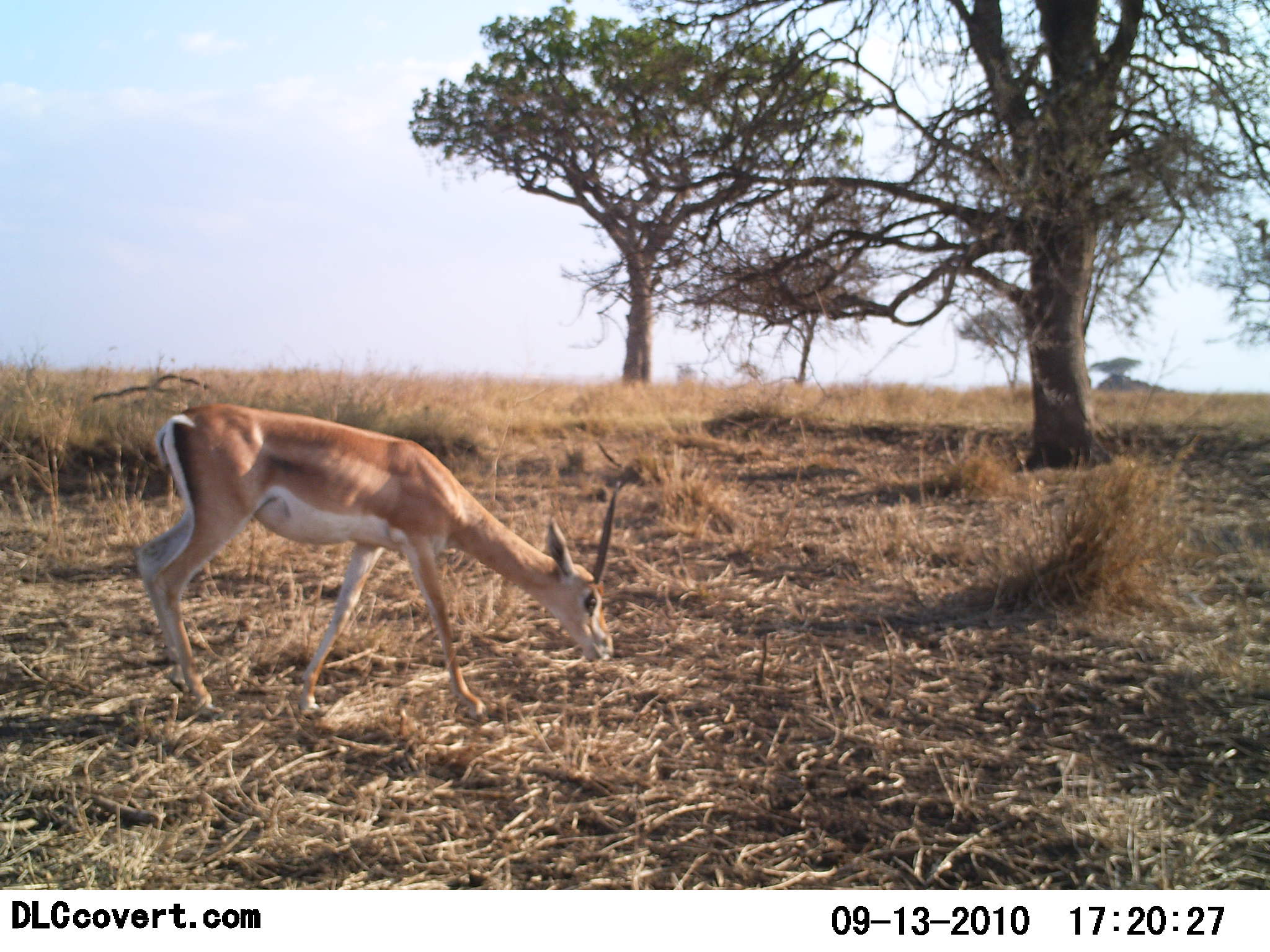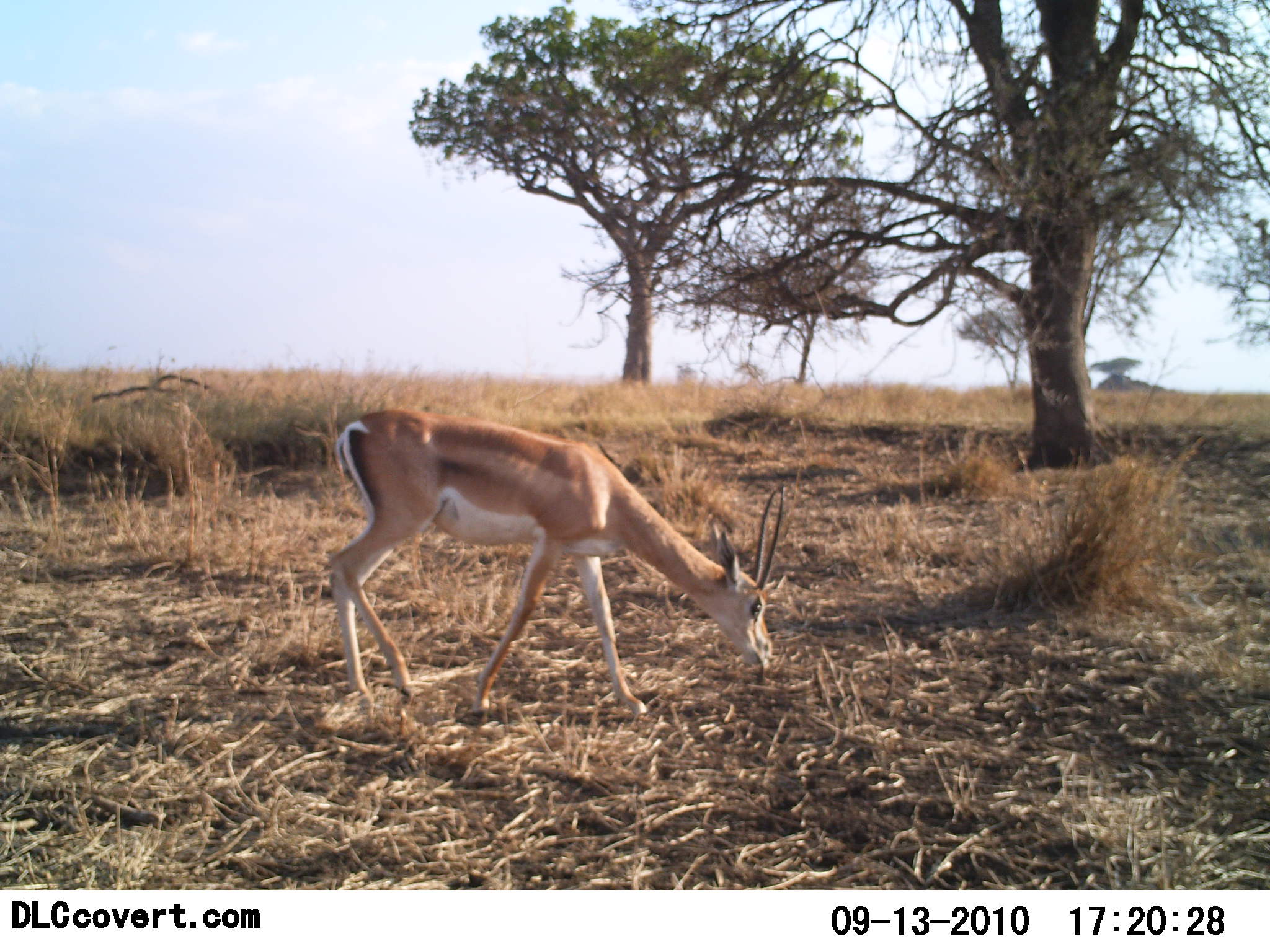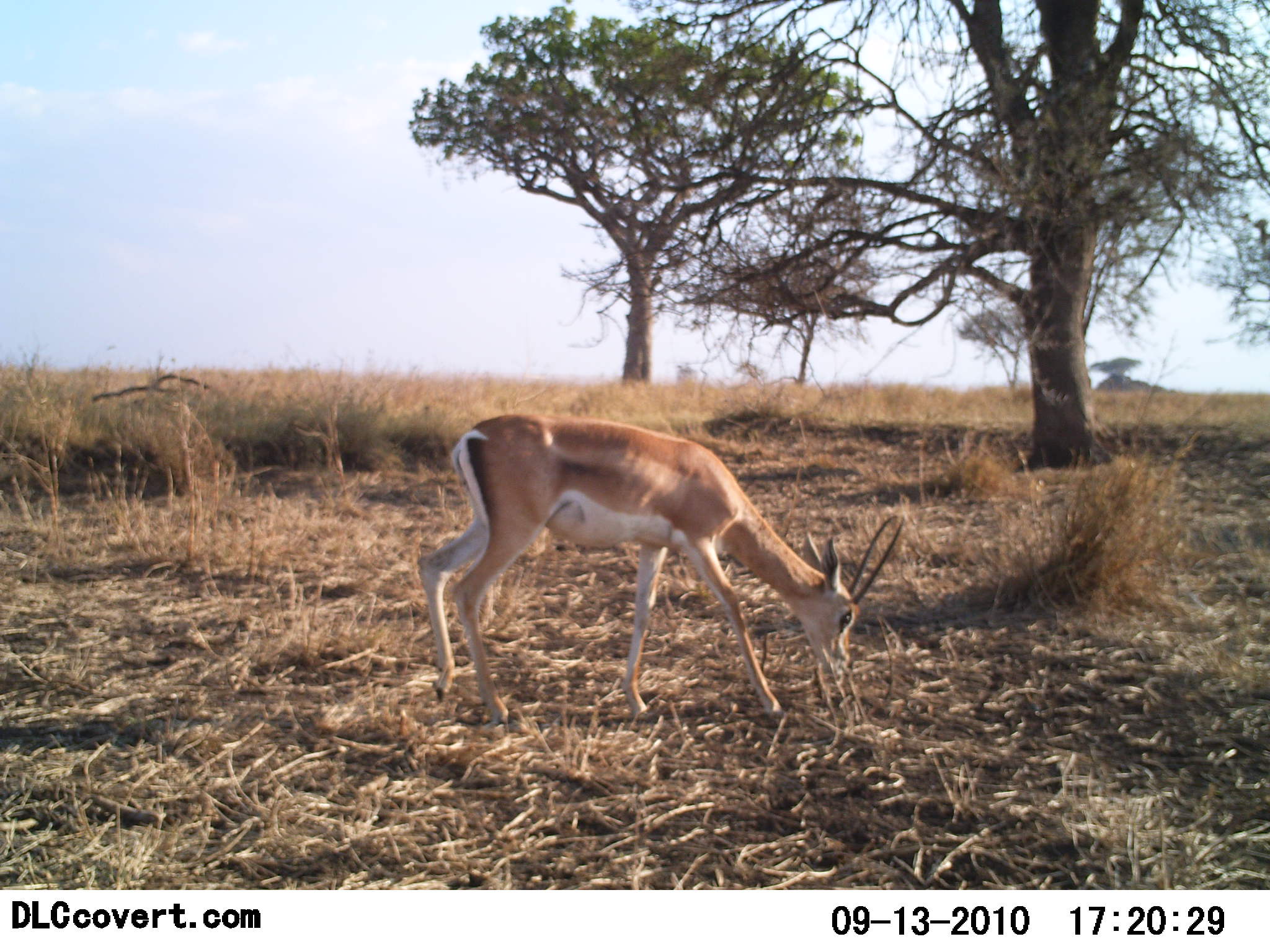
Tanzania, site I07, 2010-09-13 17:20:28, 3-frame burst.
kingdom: Animalia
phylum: Chordata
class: Mammalia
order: Artiodactyla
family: Bovidae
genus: Nanger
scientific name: Nanger granti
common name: grant's gazelle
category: gazellegrants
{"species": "gazellegrants (grant's gazelle) (Nanger granti)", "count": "1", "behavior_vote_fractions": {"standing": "0%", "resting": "0%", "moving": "57%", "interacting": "0%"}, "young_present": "5%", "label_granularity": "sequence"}